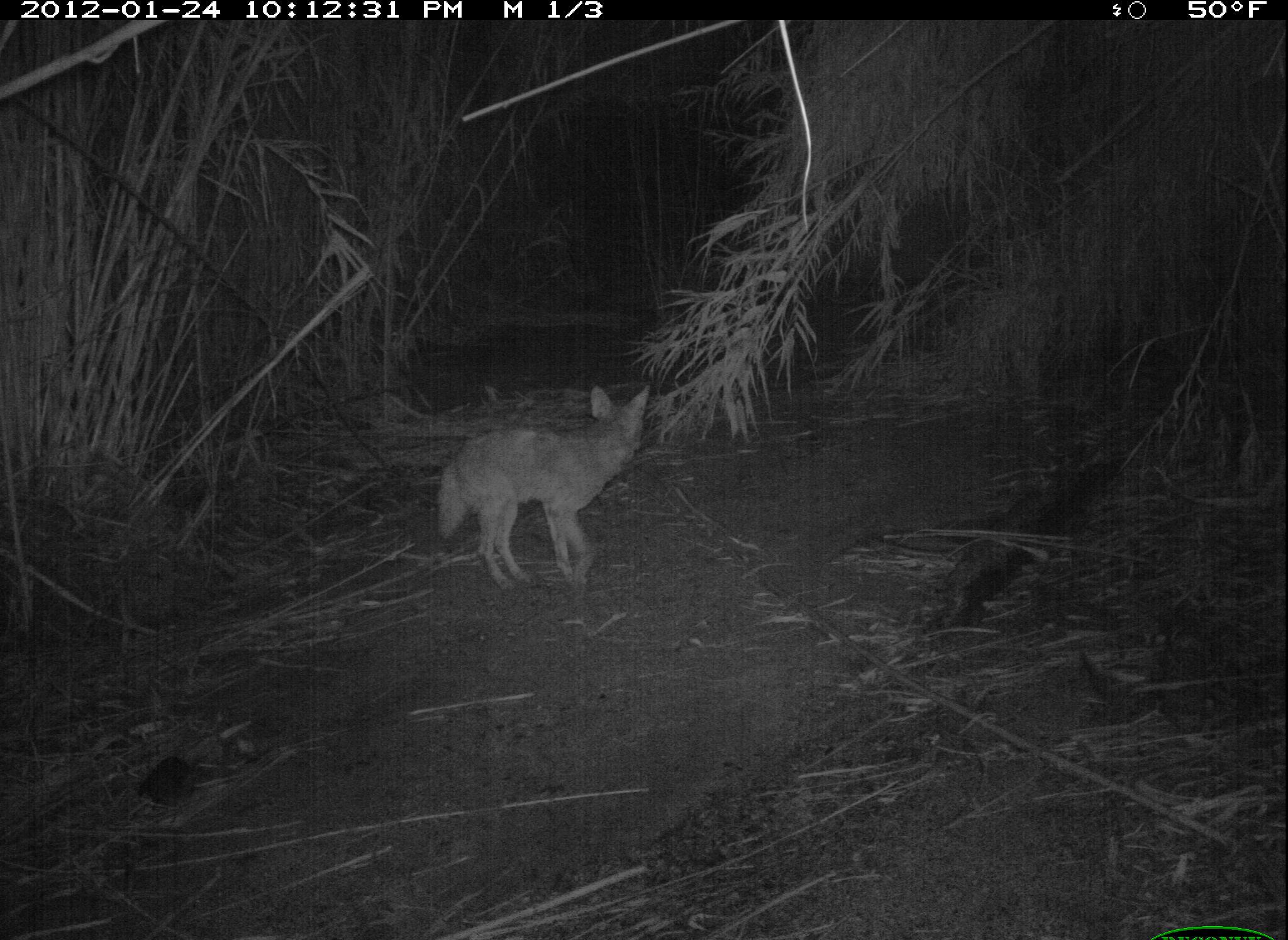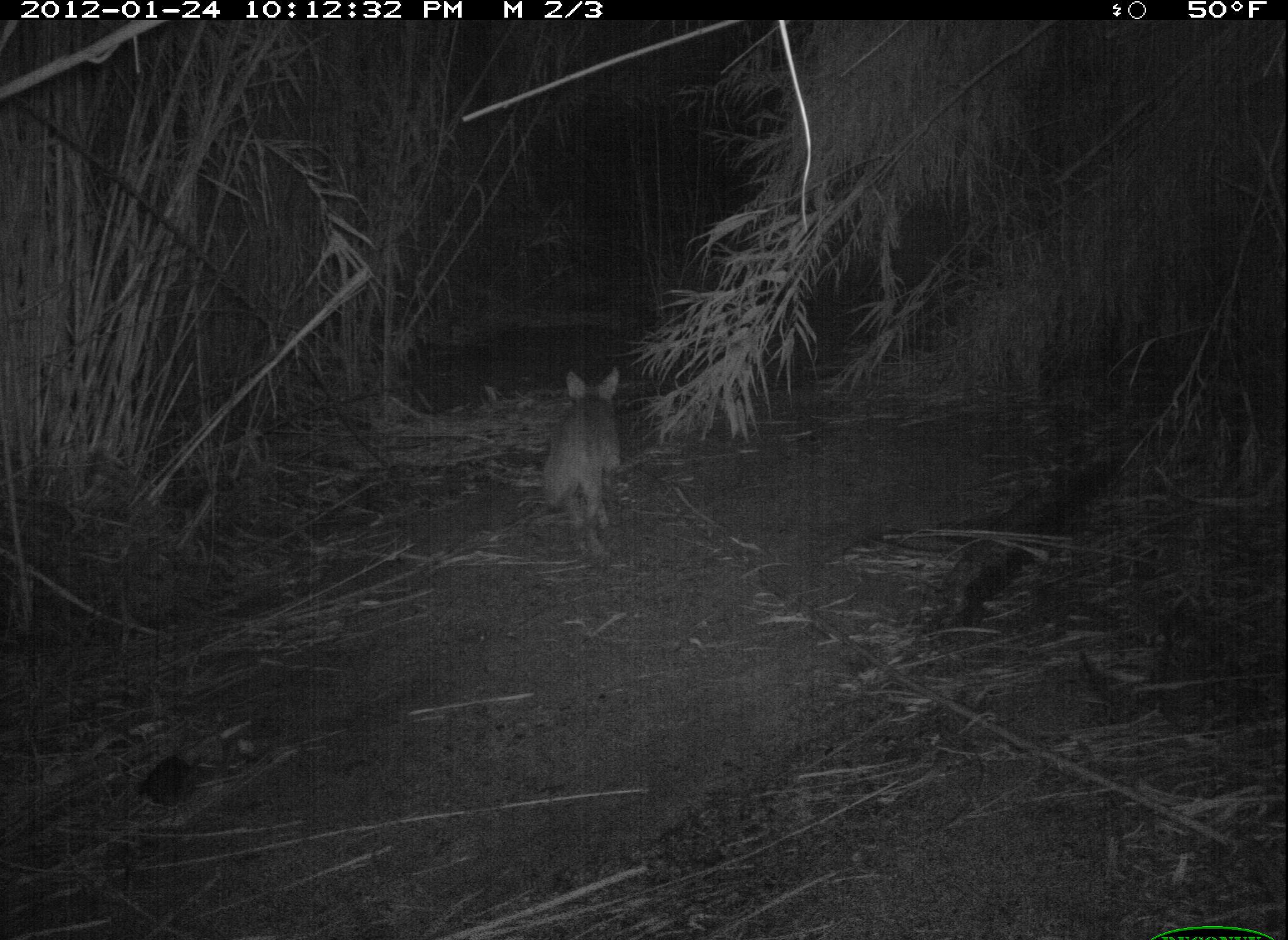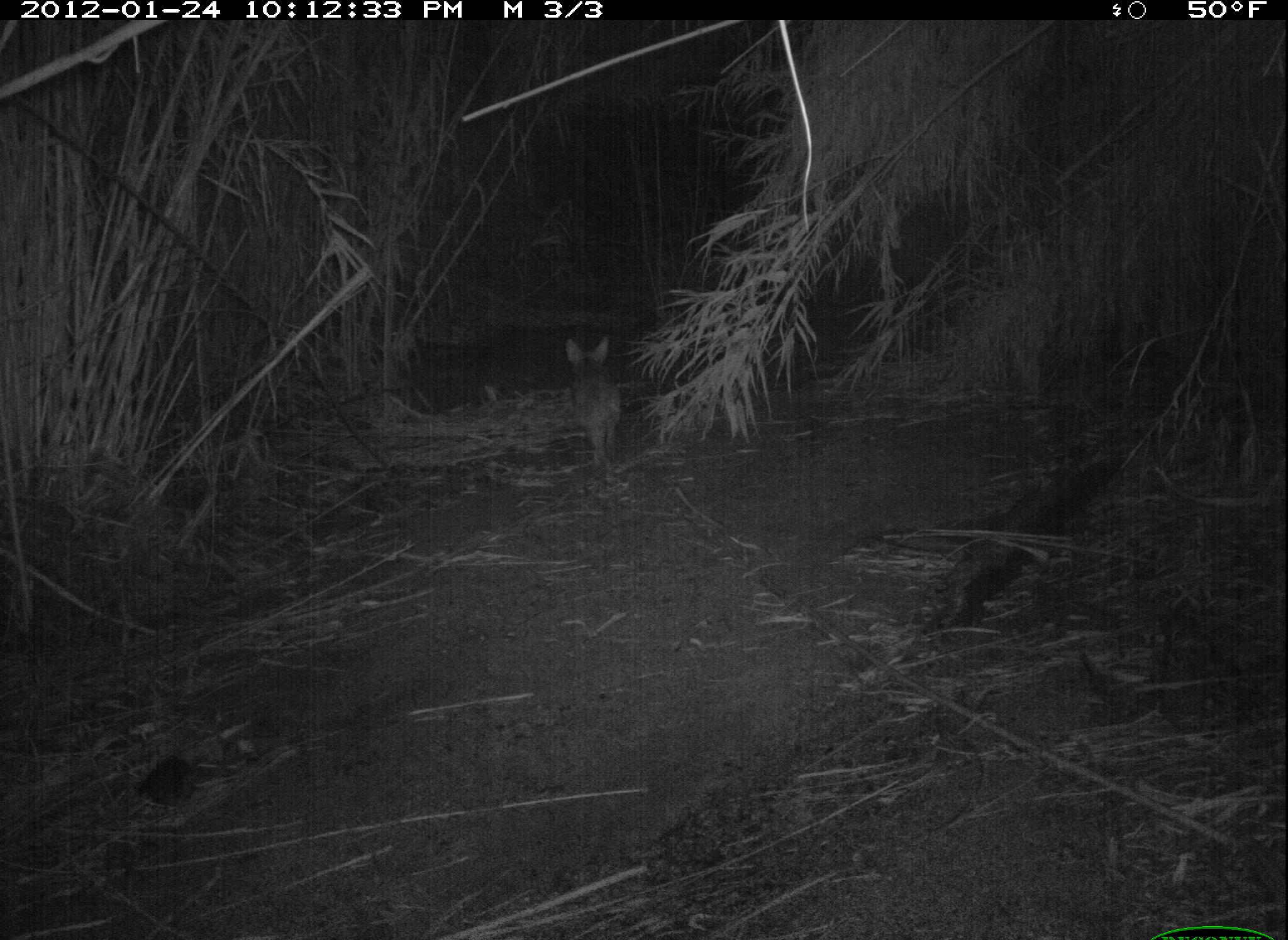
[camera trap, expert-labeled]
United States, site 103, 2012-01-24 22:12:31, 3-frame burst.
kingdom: Animalia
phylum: Chordata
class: Mammalia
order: Carnivora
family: Canidae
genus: Canis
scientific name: Canis latrans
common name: coyote